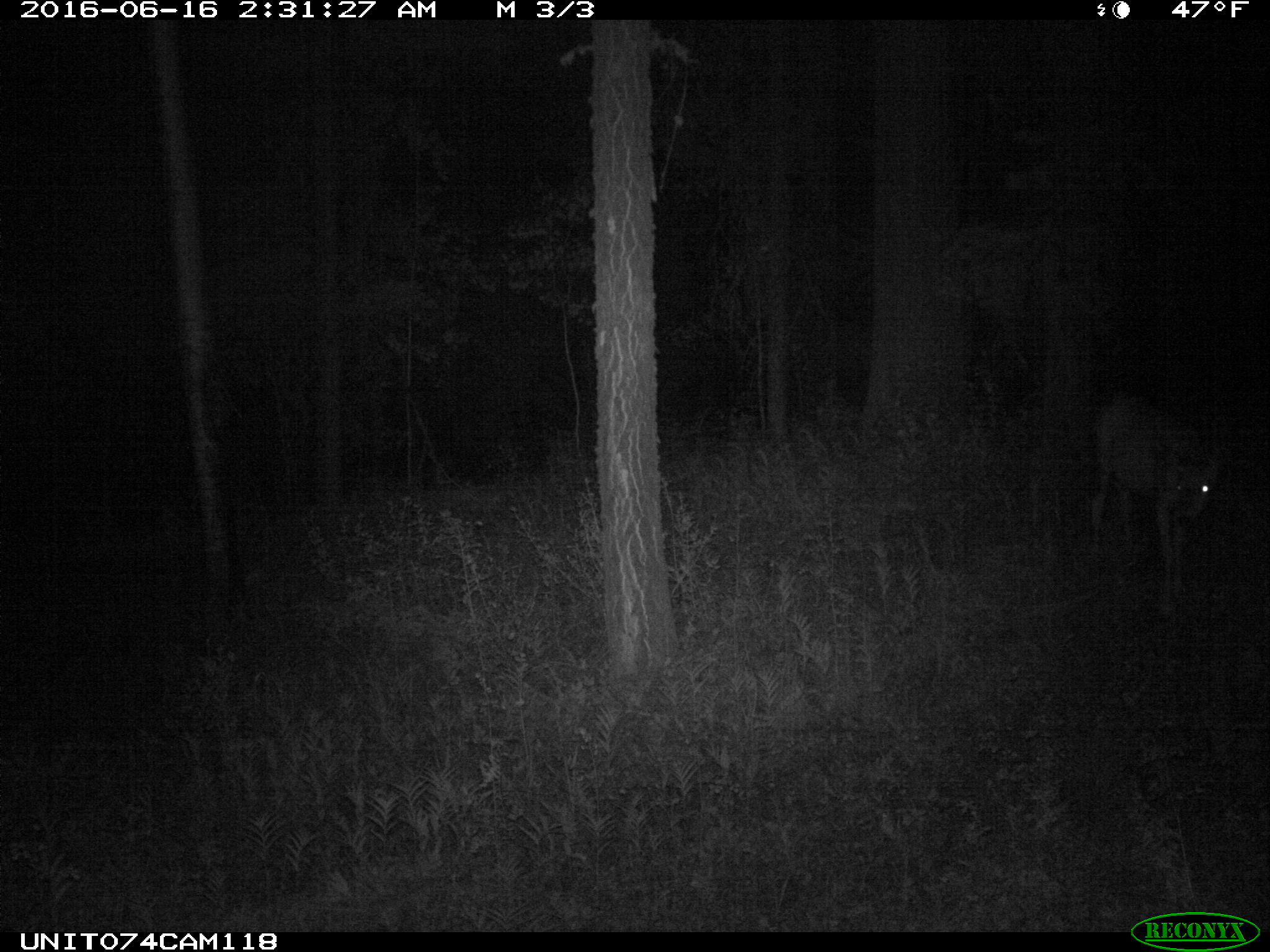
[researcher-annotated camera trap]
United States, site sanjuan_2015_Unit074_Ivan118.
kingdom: Animalia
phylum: Chordata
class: Mammalia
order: Artiodactyla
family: Cervidae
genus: Odocoileus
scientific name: Odocoileus hemionus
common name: mule deer